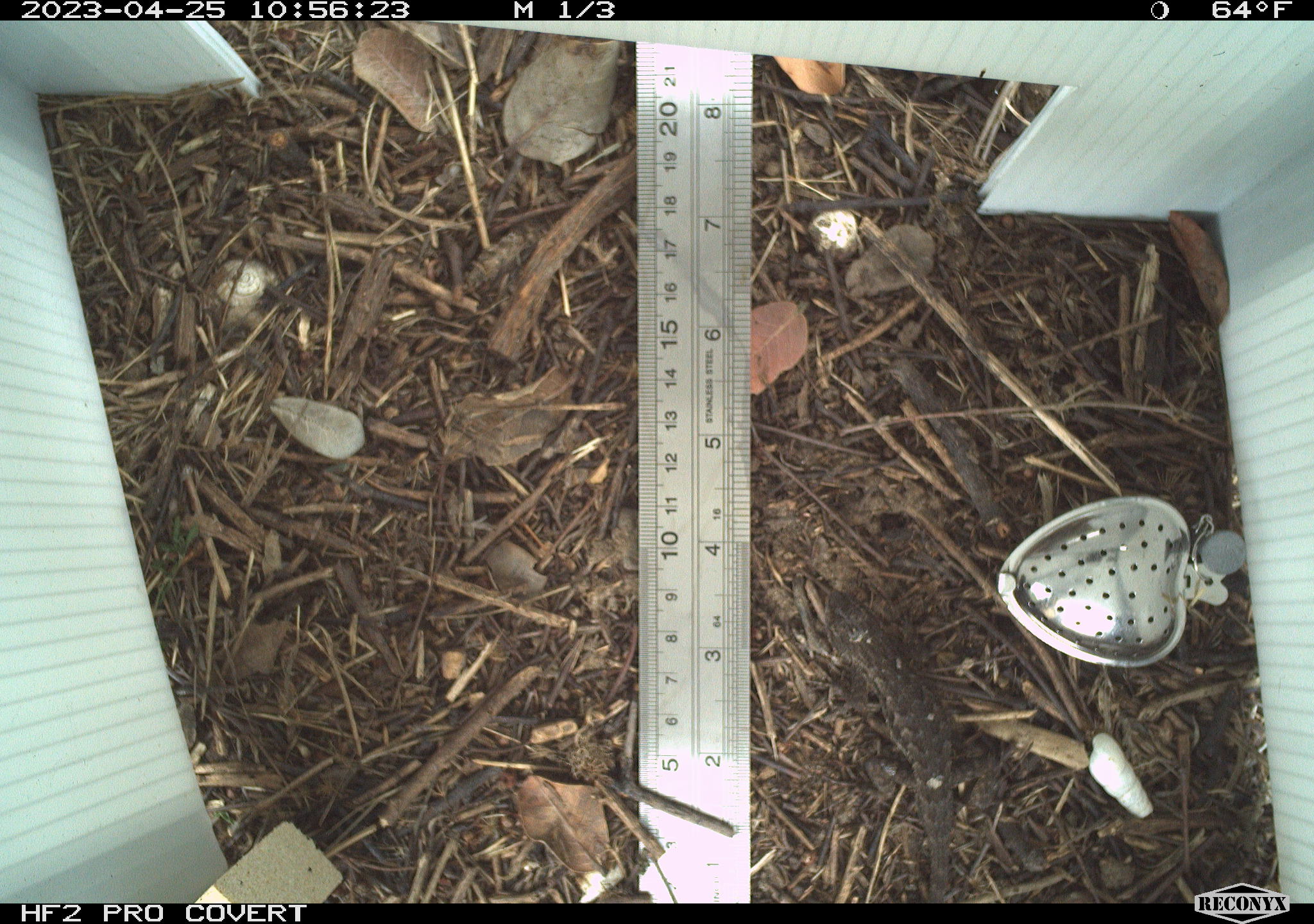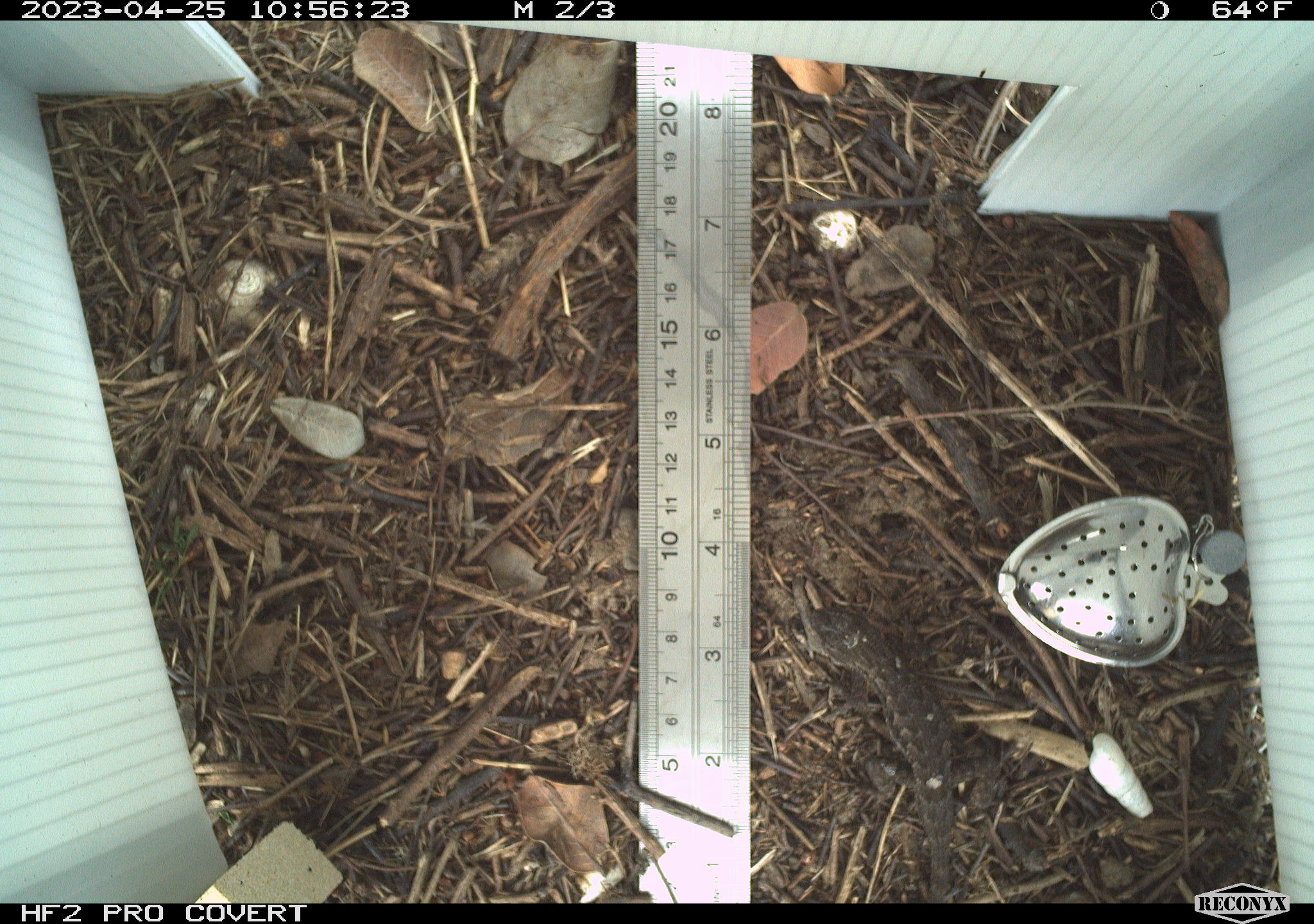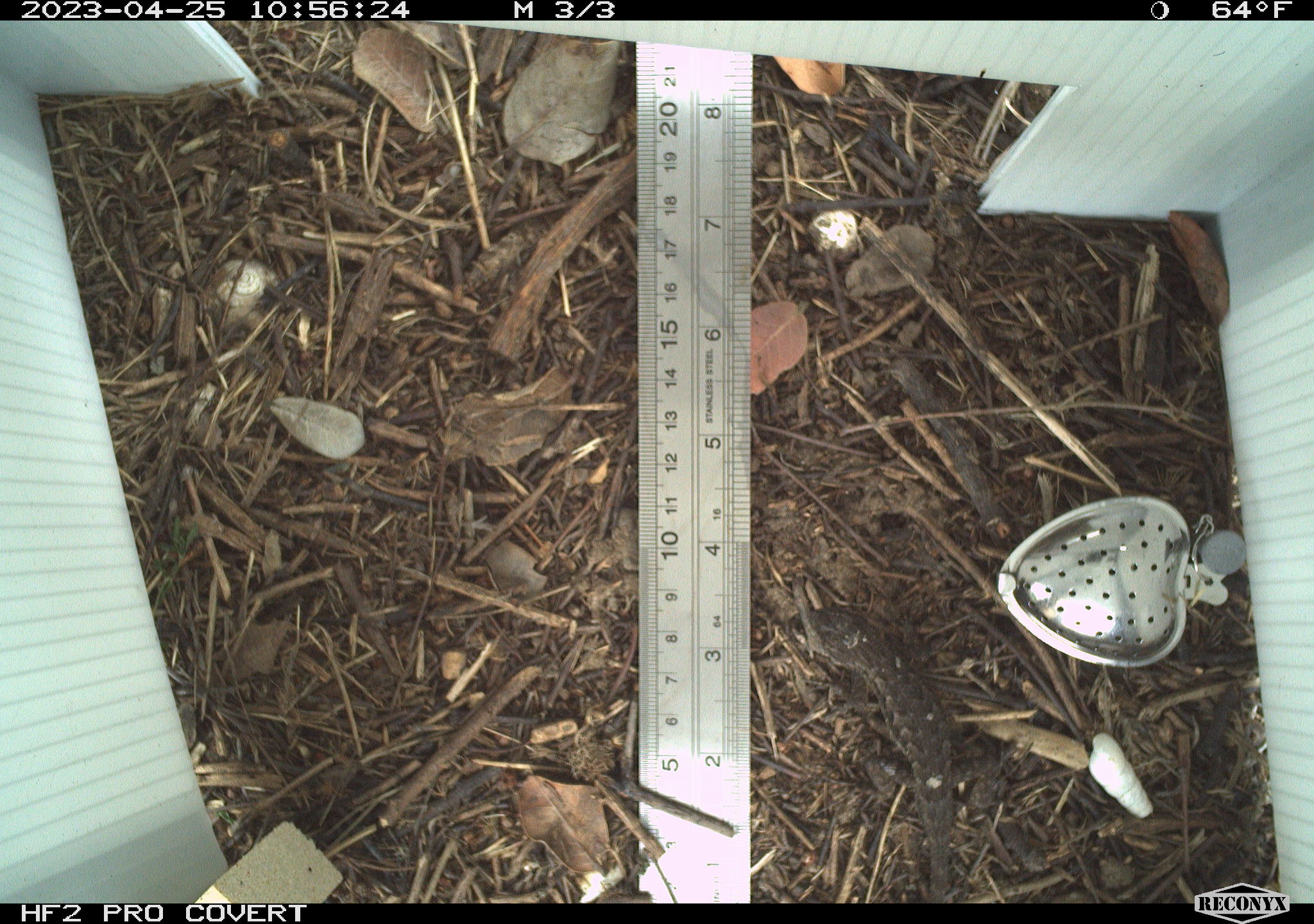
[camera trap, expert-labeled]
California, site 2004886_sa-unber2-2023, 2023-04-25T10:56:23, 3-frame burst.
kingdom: Animalia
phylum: Chordata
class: Reptilia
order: Squamata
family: Phrynosomatidae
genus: Sceloporus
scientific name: Sceloporus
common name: spiny lizards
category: sceloporus species